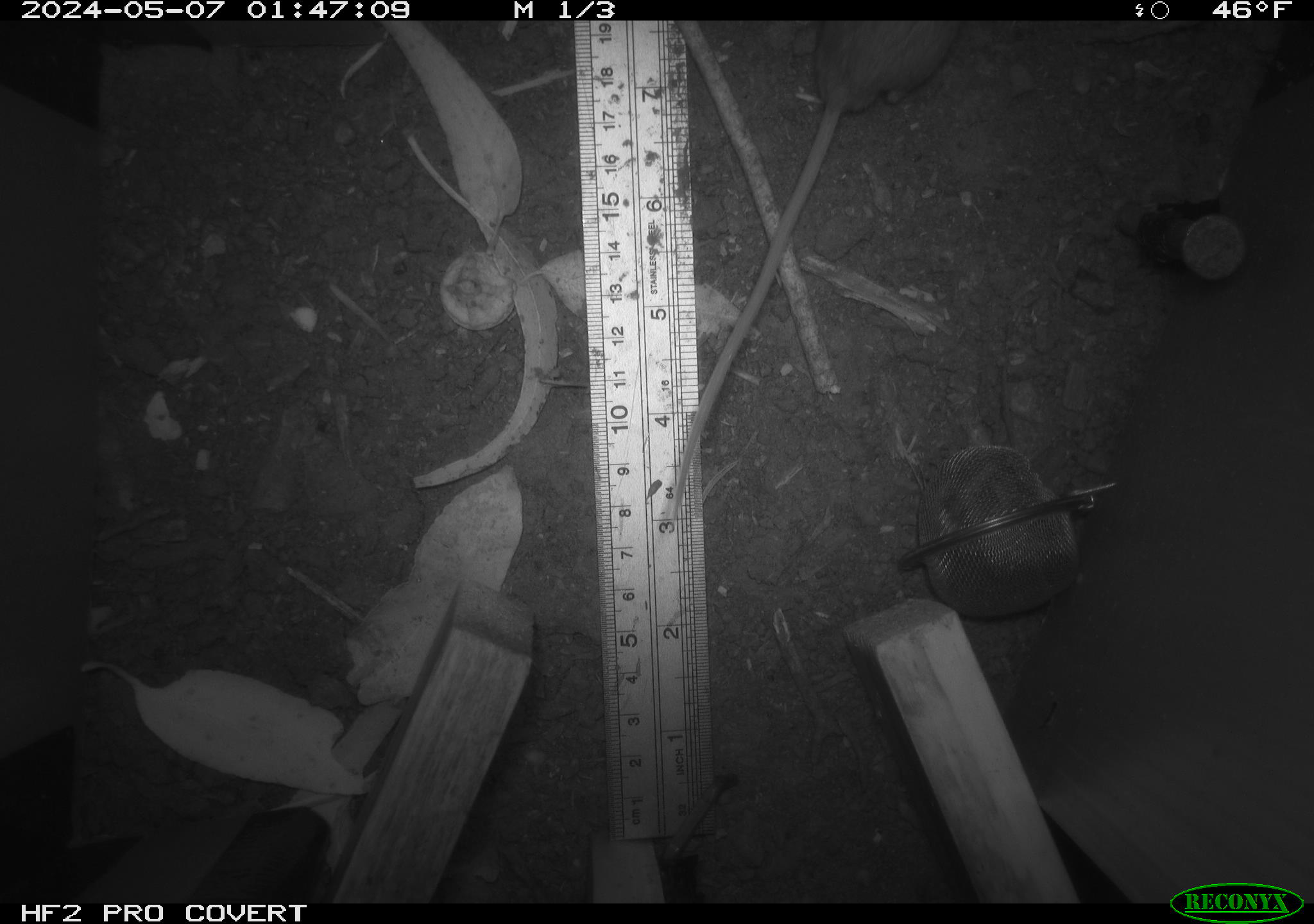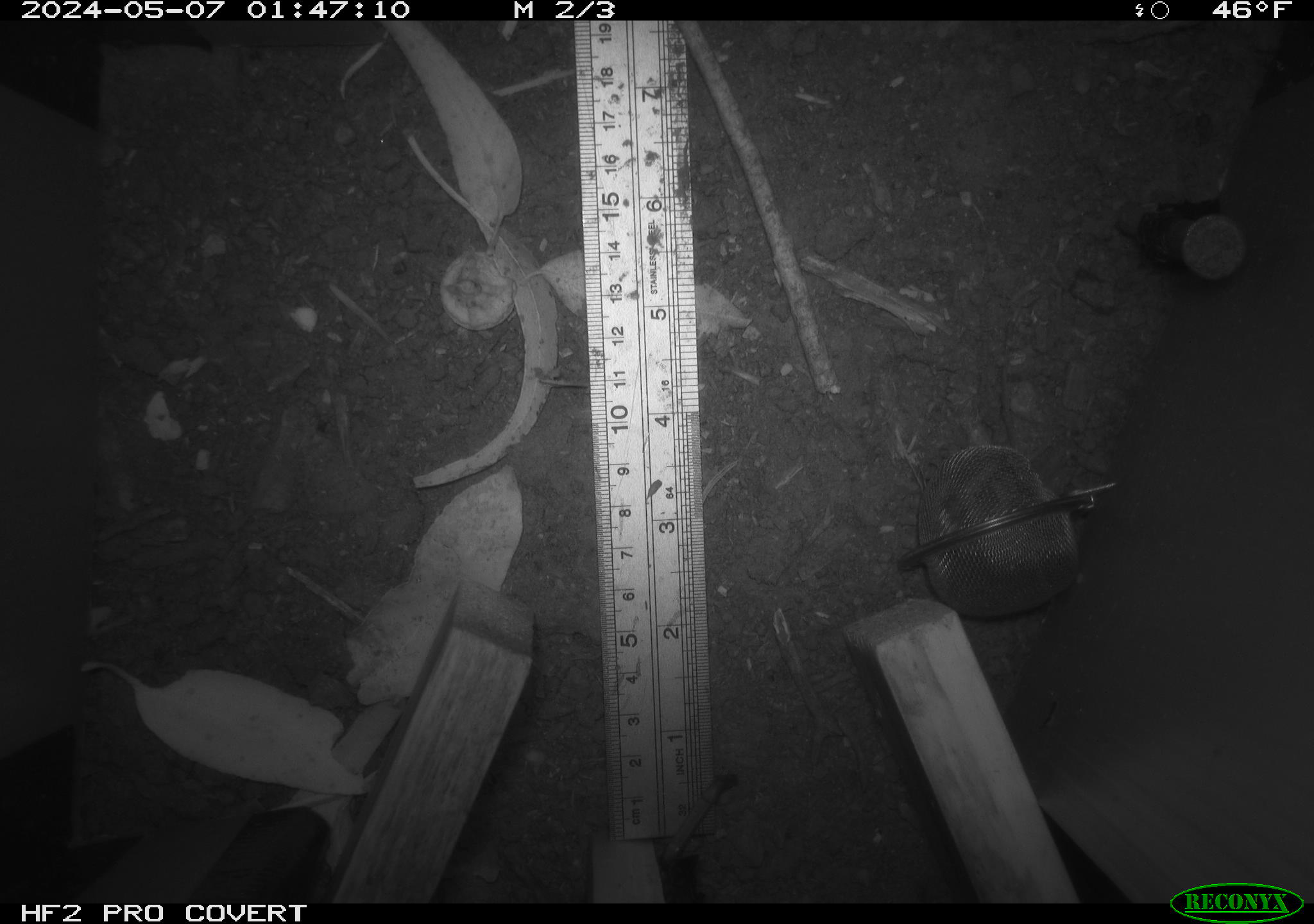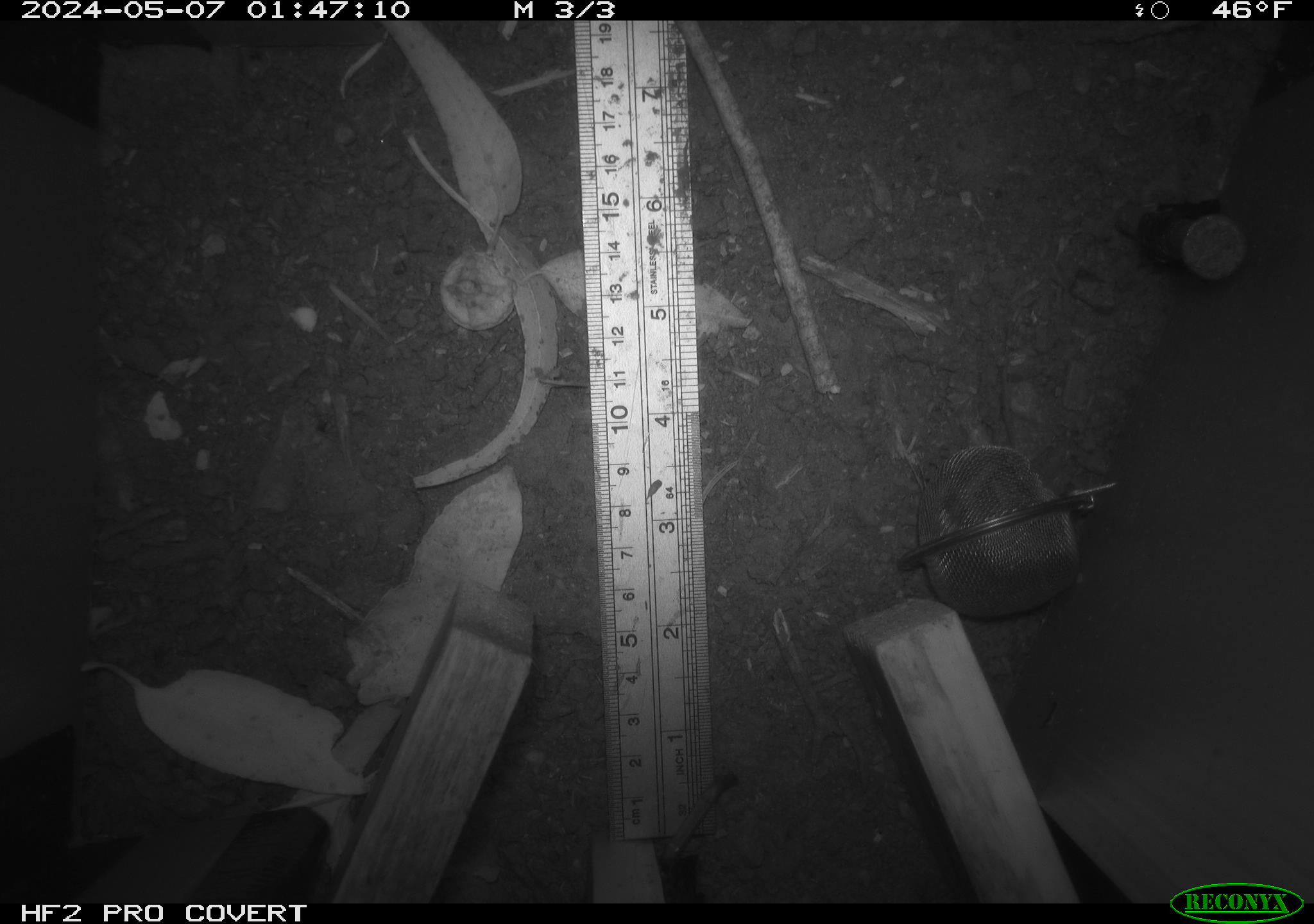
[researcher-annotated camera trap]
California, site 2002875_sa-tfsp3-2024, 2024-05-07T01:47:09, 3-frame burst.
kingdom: Animalia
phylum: Chordata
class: Mammalia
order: Rodentia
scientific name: Rodentia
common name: mouse species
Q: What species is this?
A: Mouse species (Rodentia).